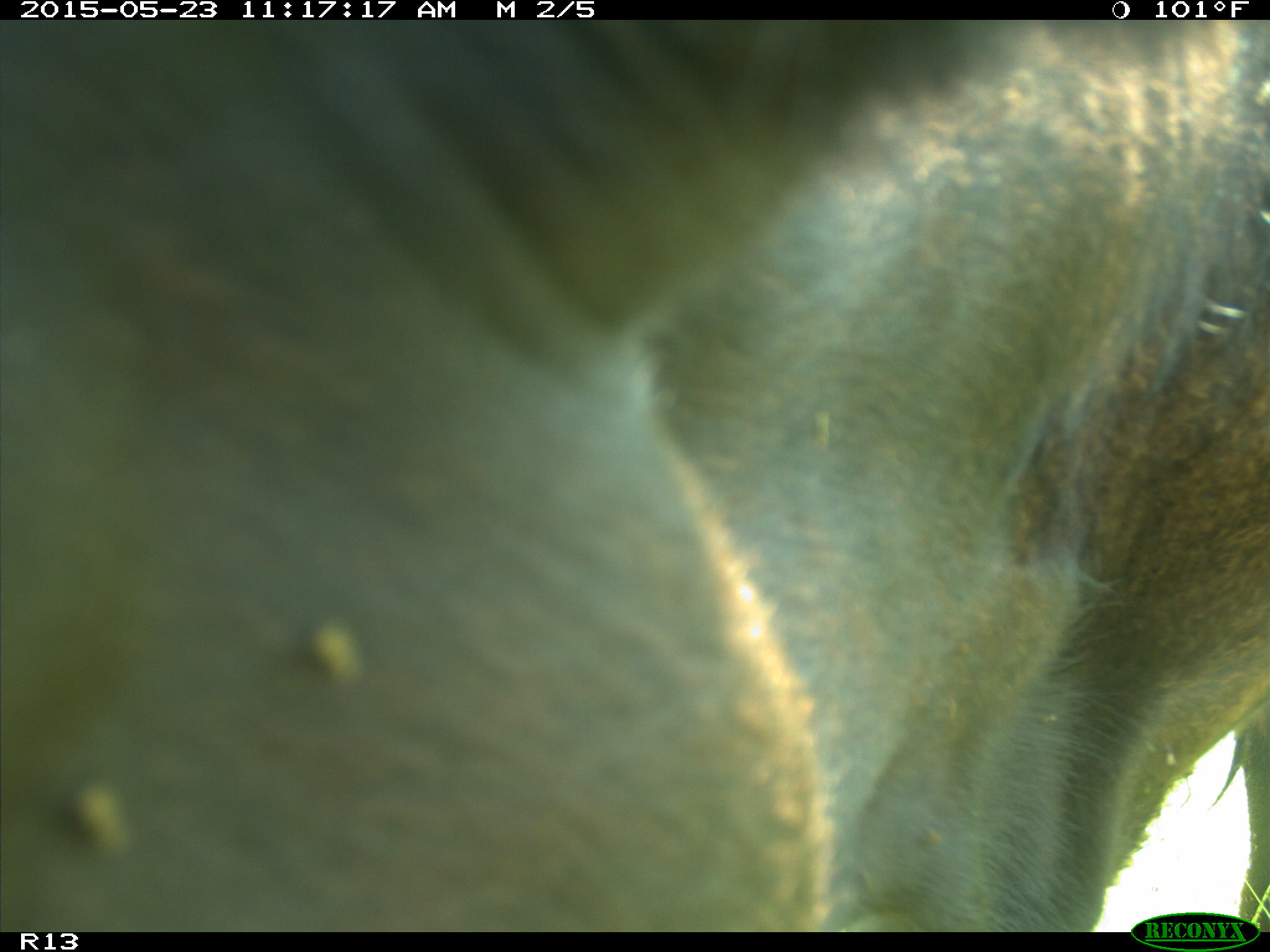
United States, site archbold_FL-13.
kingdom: Animalia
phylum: Chordata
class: Mammalia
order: Artiodactyla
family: Bovidae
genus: Bos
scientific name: Bos taurus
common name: domestic cow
Bos taurus (domestic cow).